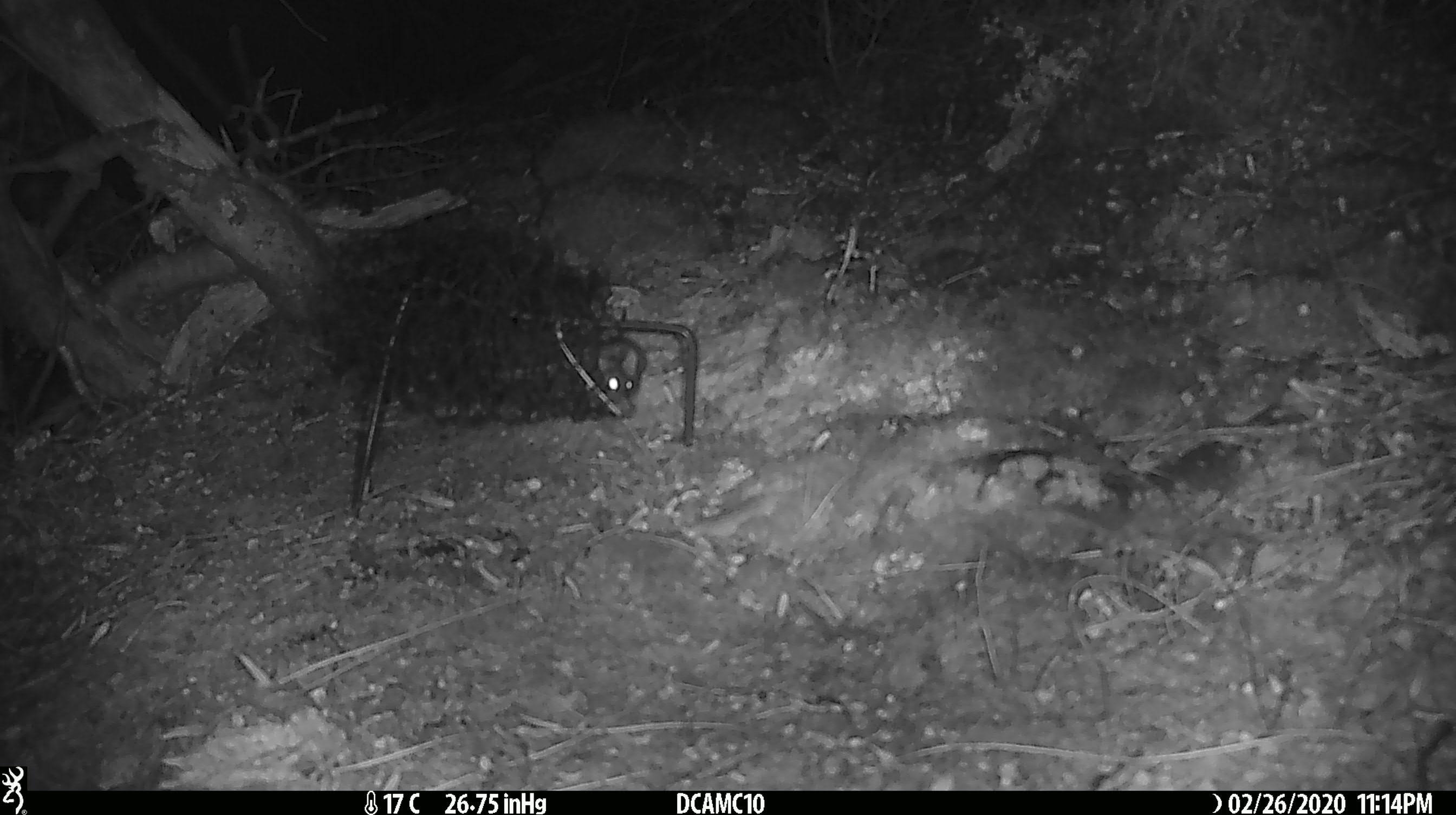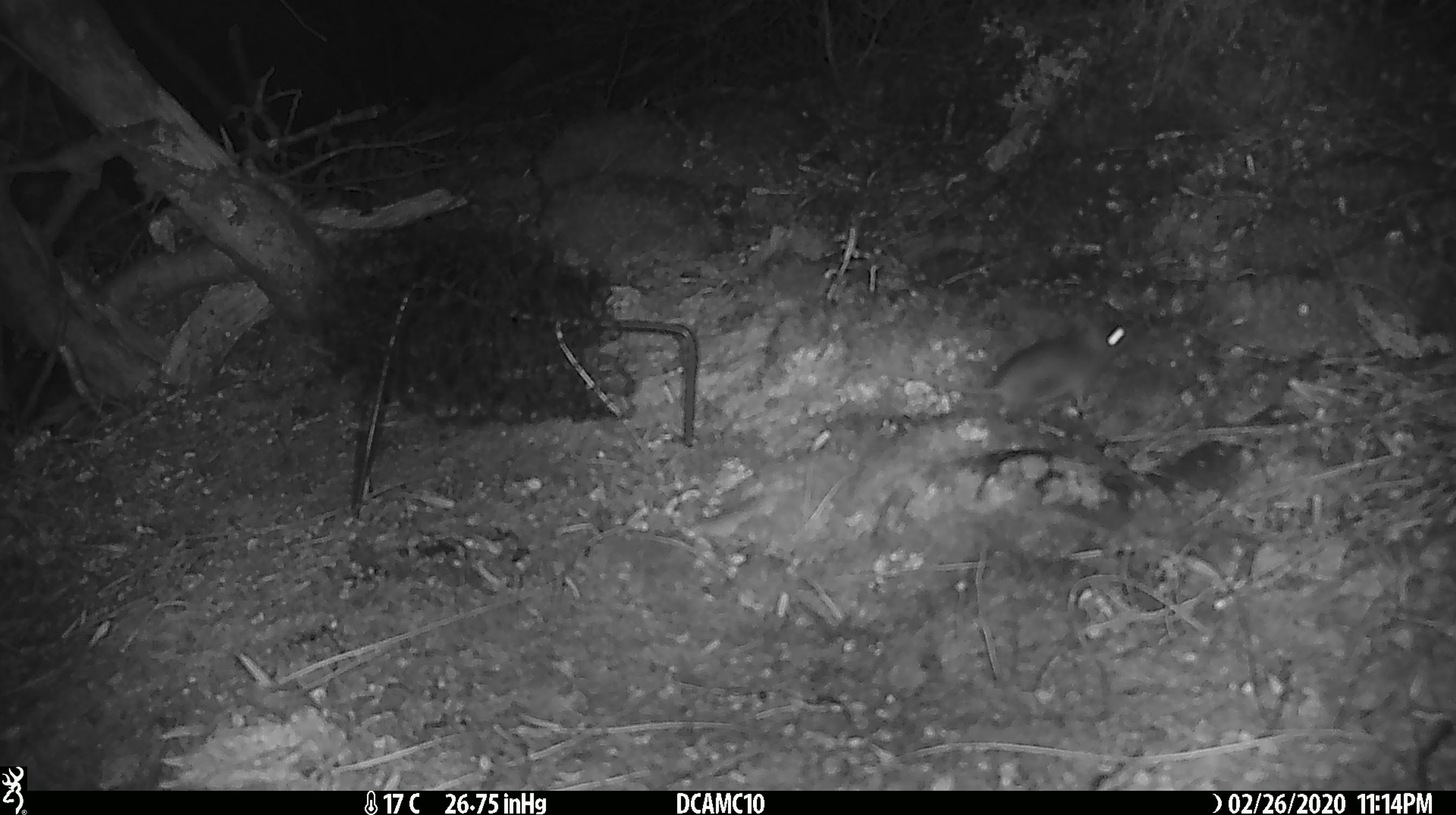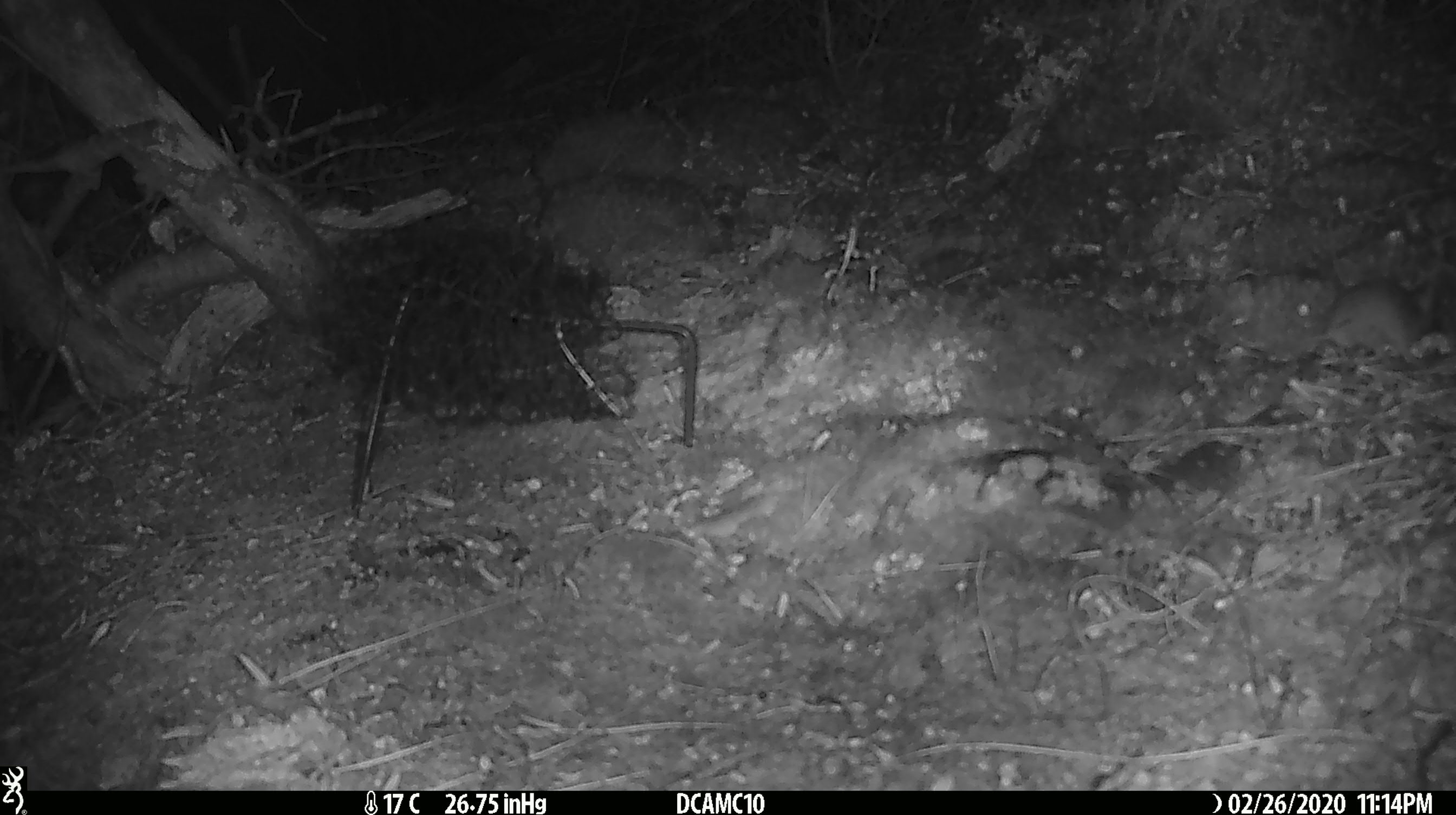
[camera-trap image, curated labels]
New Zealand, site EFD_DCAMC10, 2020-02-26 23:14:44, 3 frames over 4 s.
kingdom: Animalia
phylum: Chordata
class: Mammalia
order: Rodentia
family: Muridae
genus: Mus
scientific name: Mus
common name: mouse